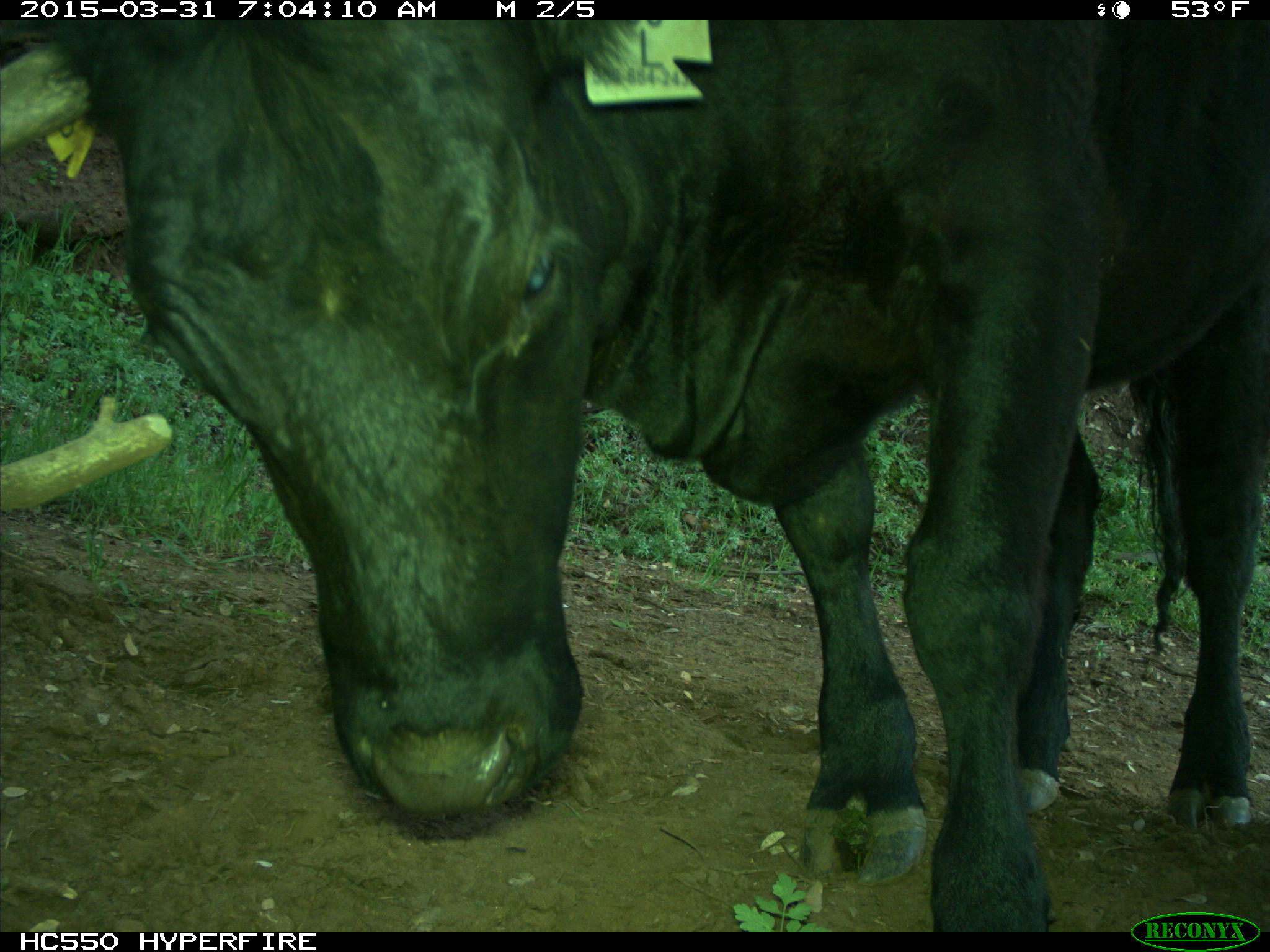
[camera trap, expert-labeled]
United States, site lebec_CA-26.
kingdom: Animalia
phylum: Chordata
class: Mammalia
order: Artiodactyla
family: Bovidae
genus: Bos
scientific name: Bos taurus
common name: domestic cow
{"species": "Bos taurus (domestic cow)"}